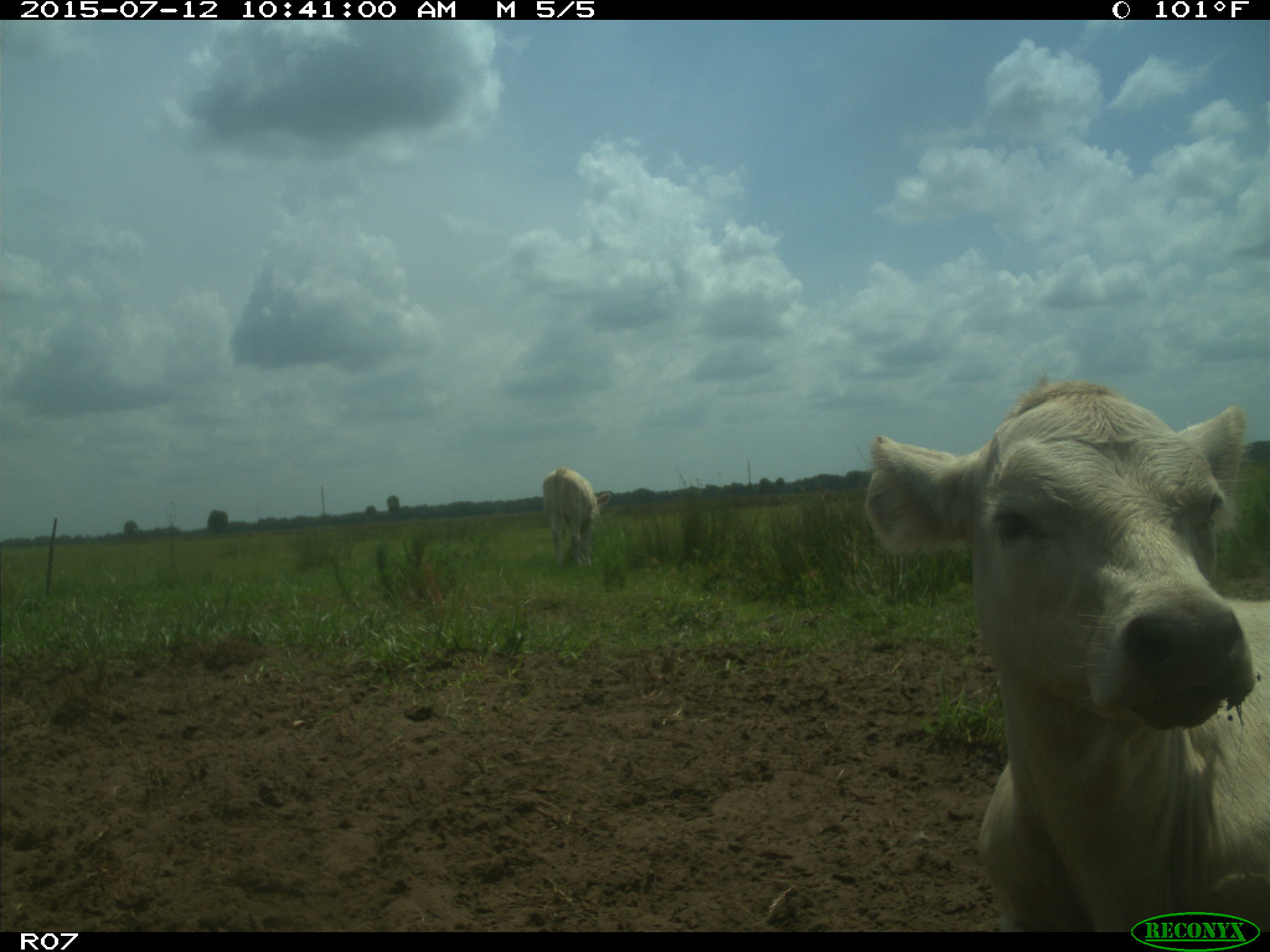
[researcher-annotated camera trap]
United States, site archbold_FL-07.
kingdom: Animalia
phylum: Chordata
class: Mammalia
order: Artiodactyla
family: Bovidae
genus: Bos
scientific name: Bos taurus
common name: domestic cow